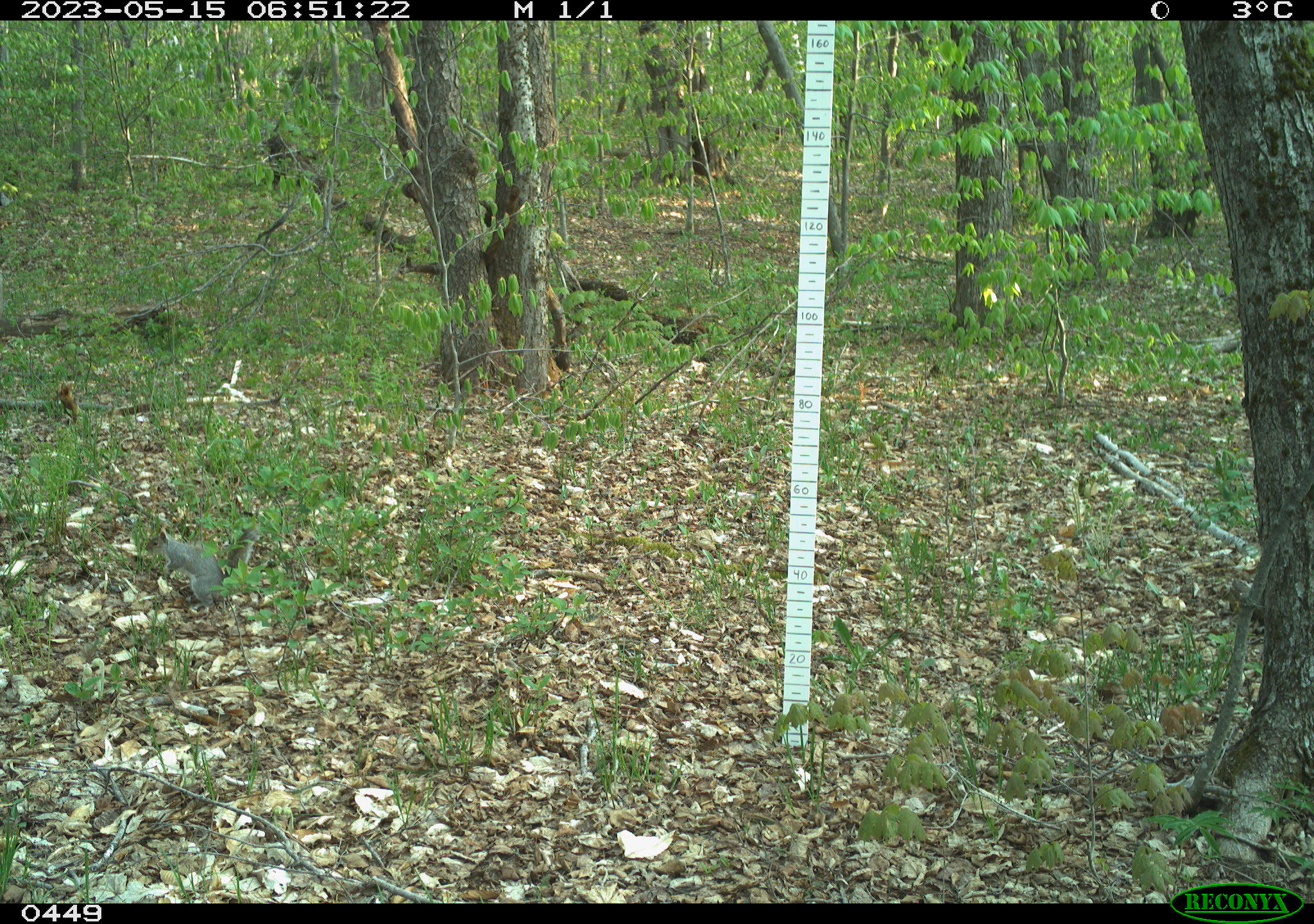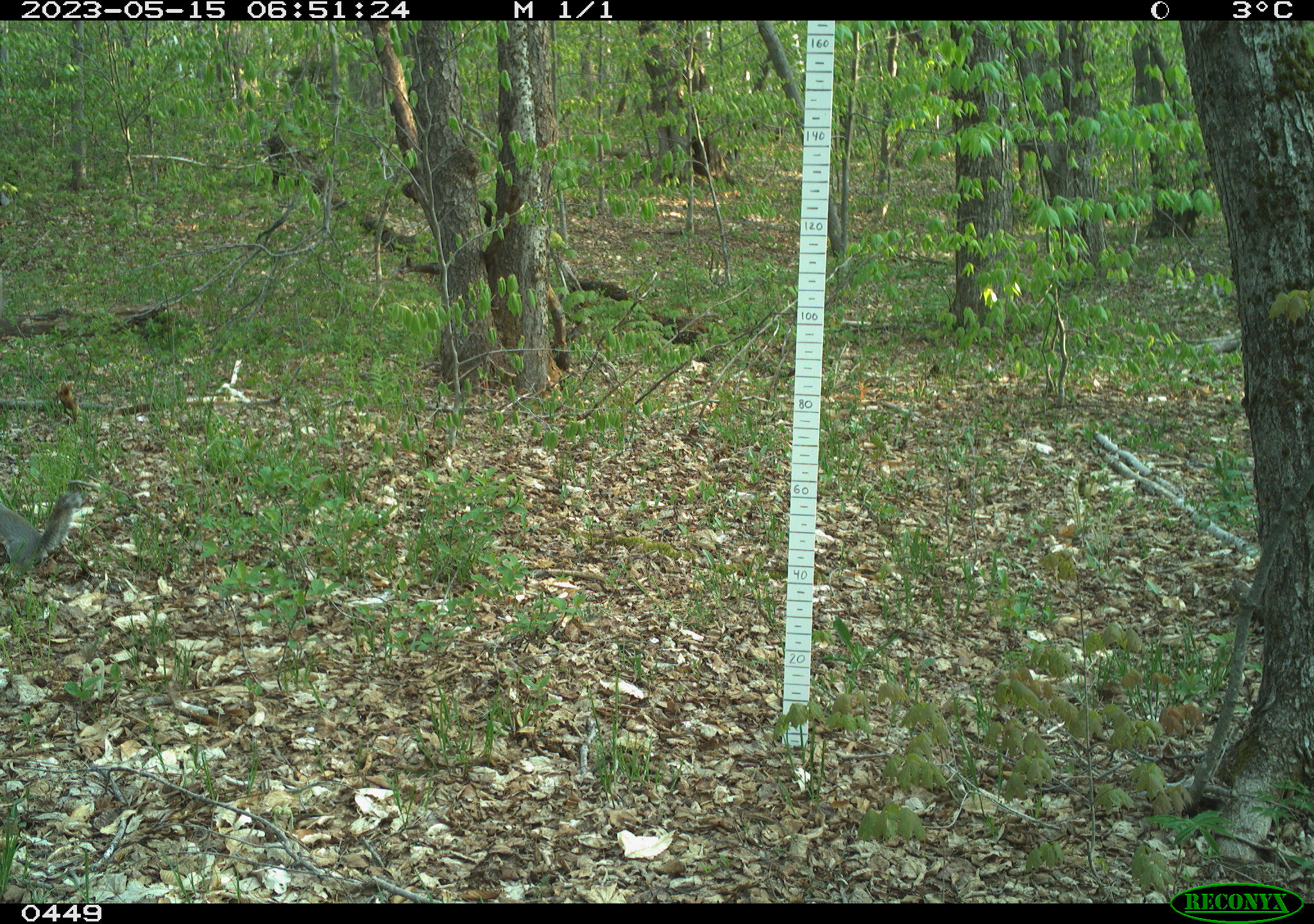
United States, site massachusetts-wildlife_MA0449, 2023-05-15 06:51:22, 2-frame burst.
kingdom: Animalia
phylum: Chordata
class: Mammalia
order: Rodentia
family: Sciuridae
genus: Sciurus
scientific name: Sciurus carolinensis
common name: gray squirrel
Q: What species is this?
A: Gray squirrel (Sciurus carolinensis).